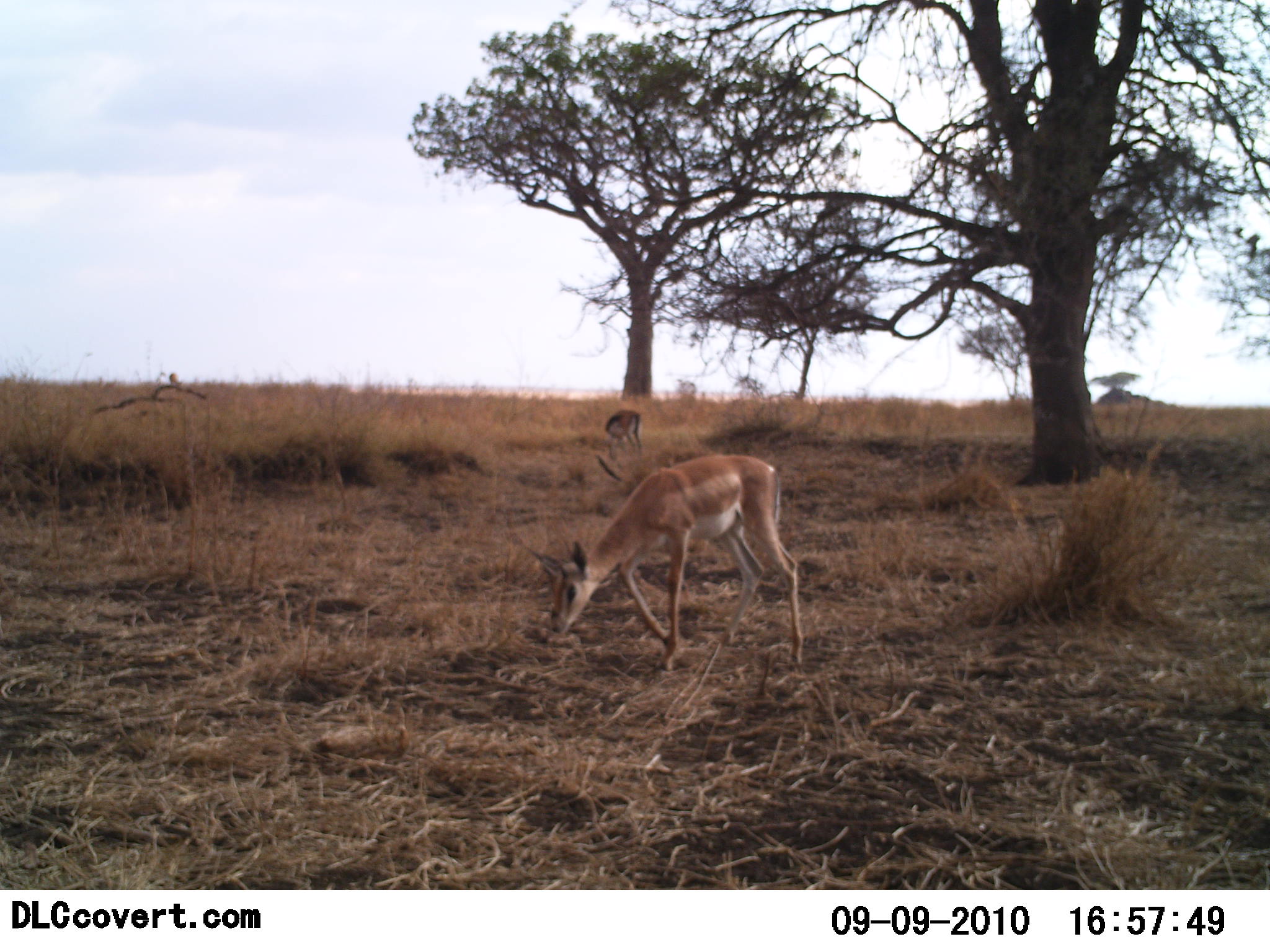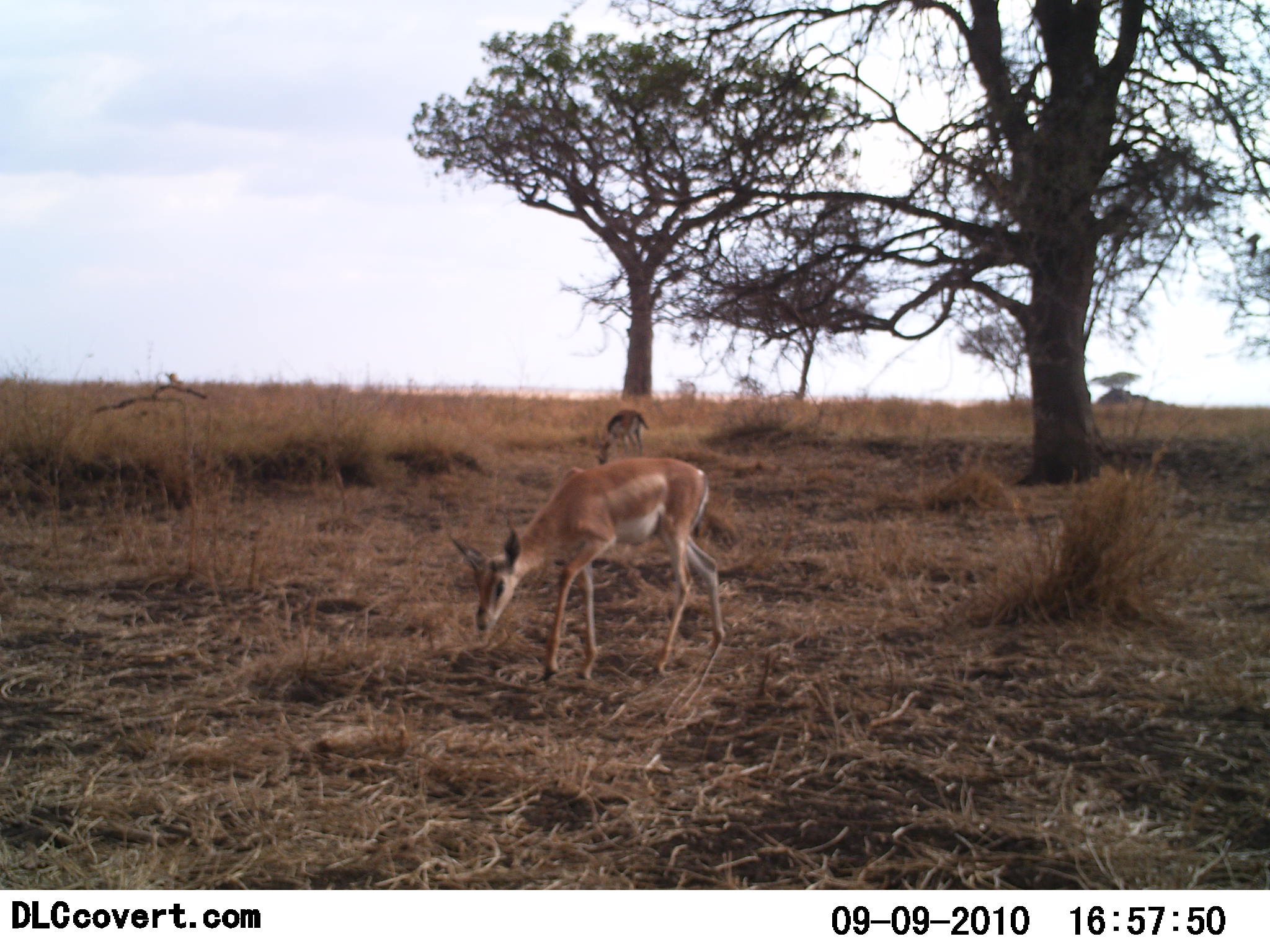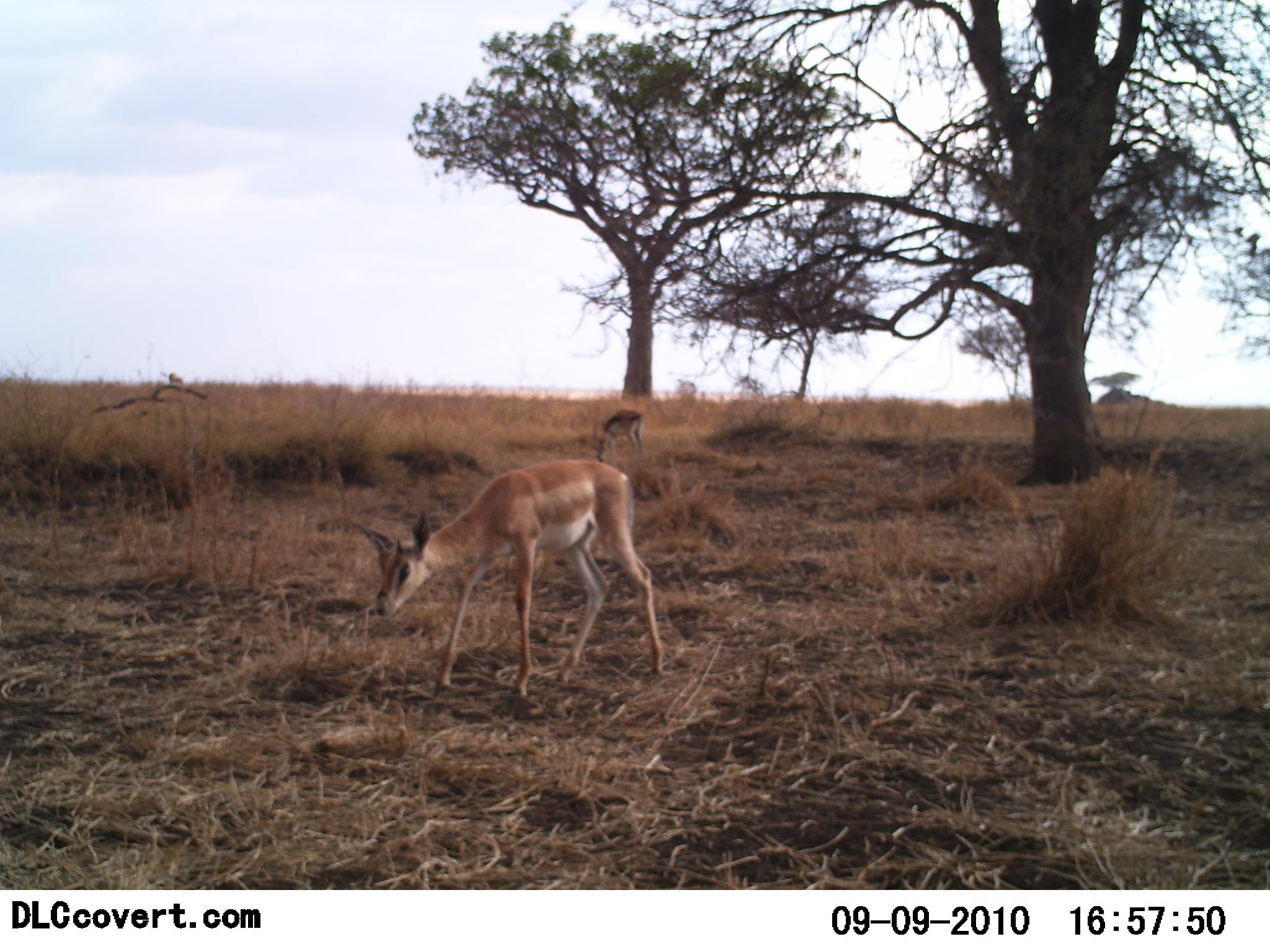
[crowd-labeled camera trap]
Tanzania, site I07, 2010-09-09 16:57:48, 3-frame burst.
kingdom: Animalia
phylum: Chordata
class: Mammalia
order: Artiodactyla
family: Bovidae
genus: Nanger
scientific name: Nanger granti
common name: grant's gazelle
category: gazellegrants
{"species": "gazellegrants (grant's gazelle) (Nanger granti)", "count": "2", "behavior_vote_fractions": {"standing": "25%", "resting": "0%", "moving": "62%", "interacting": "0%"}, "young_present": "6%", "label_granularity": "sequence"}